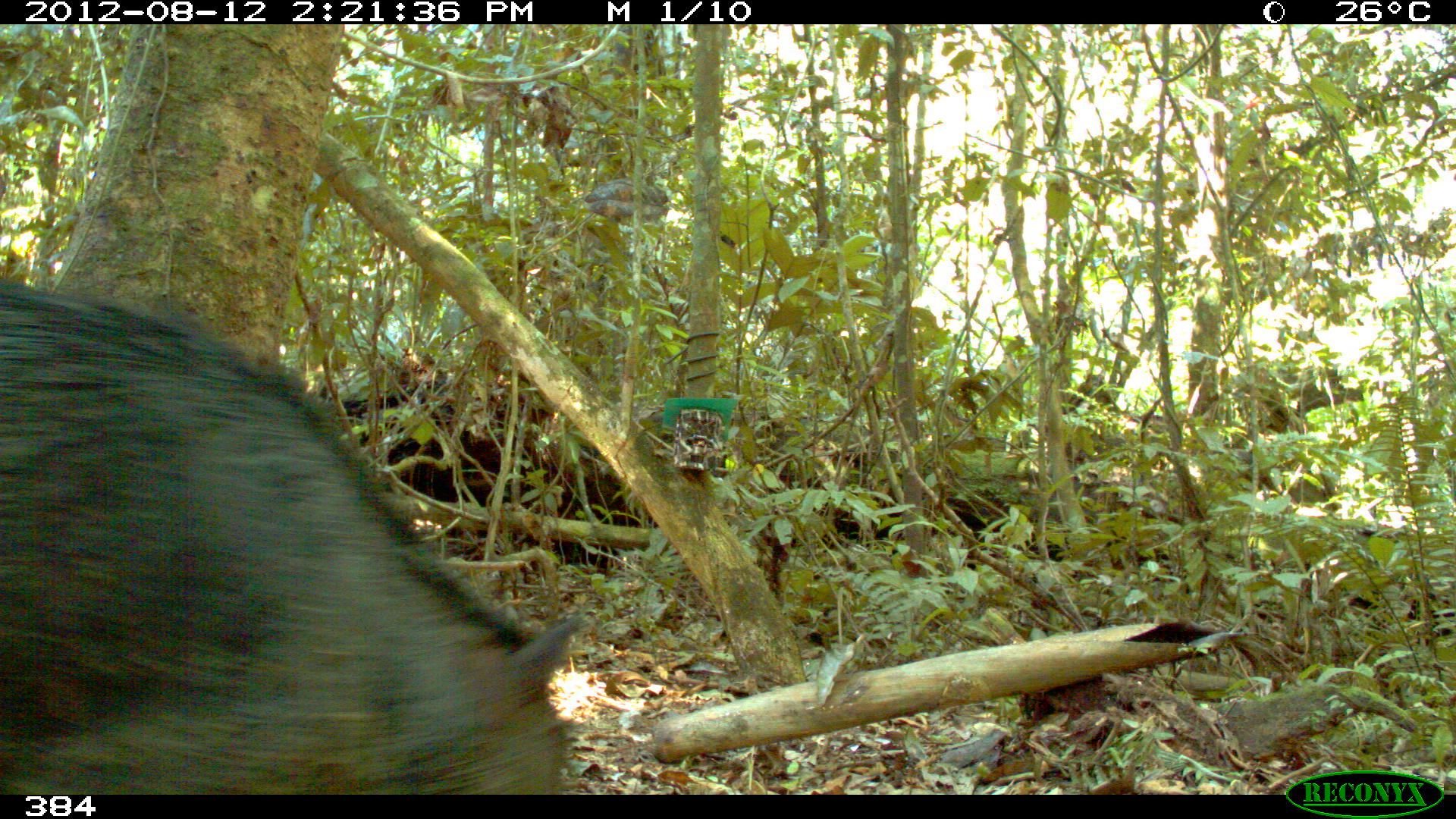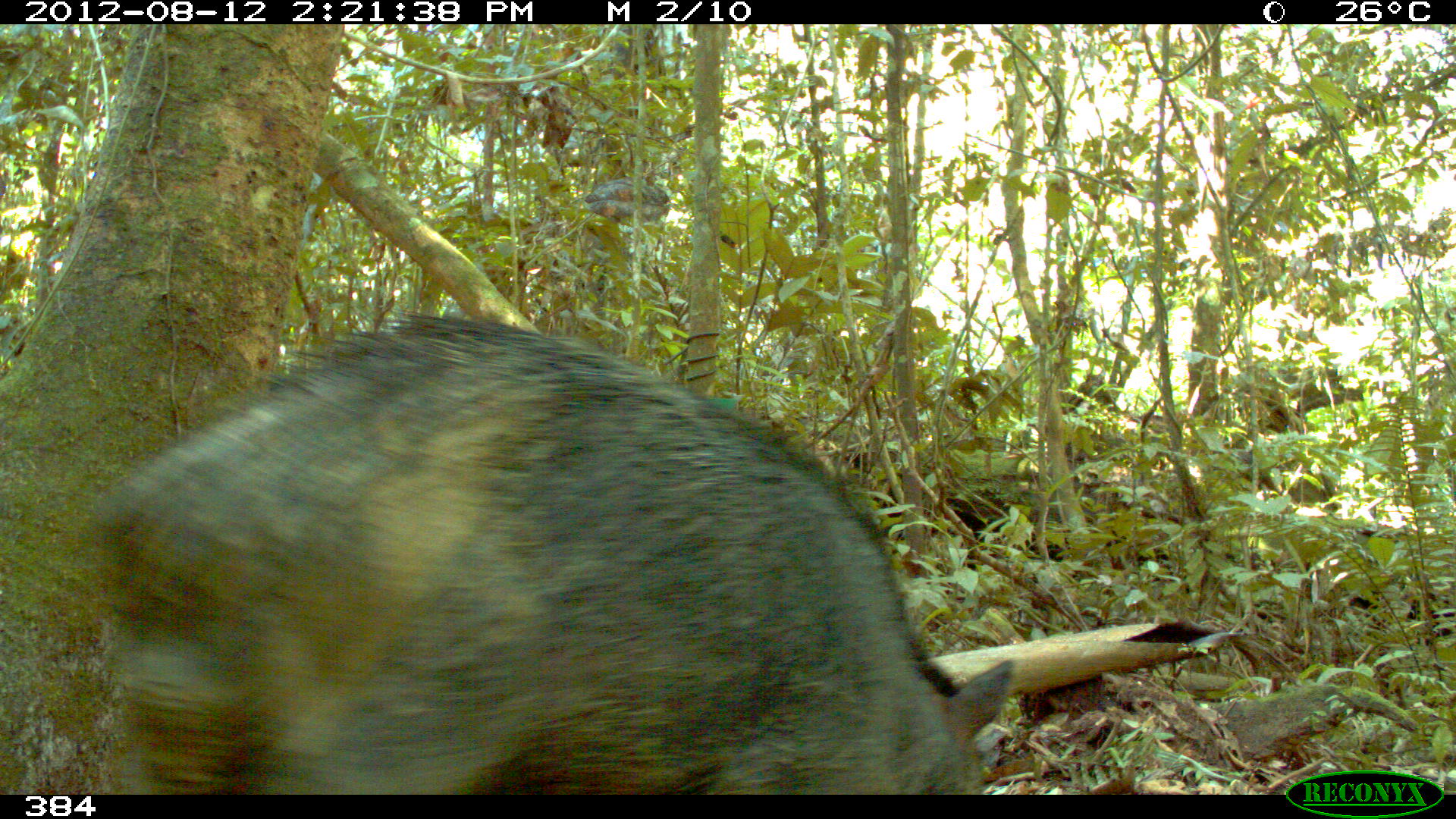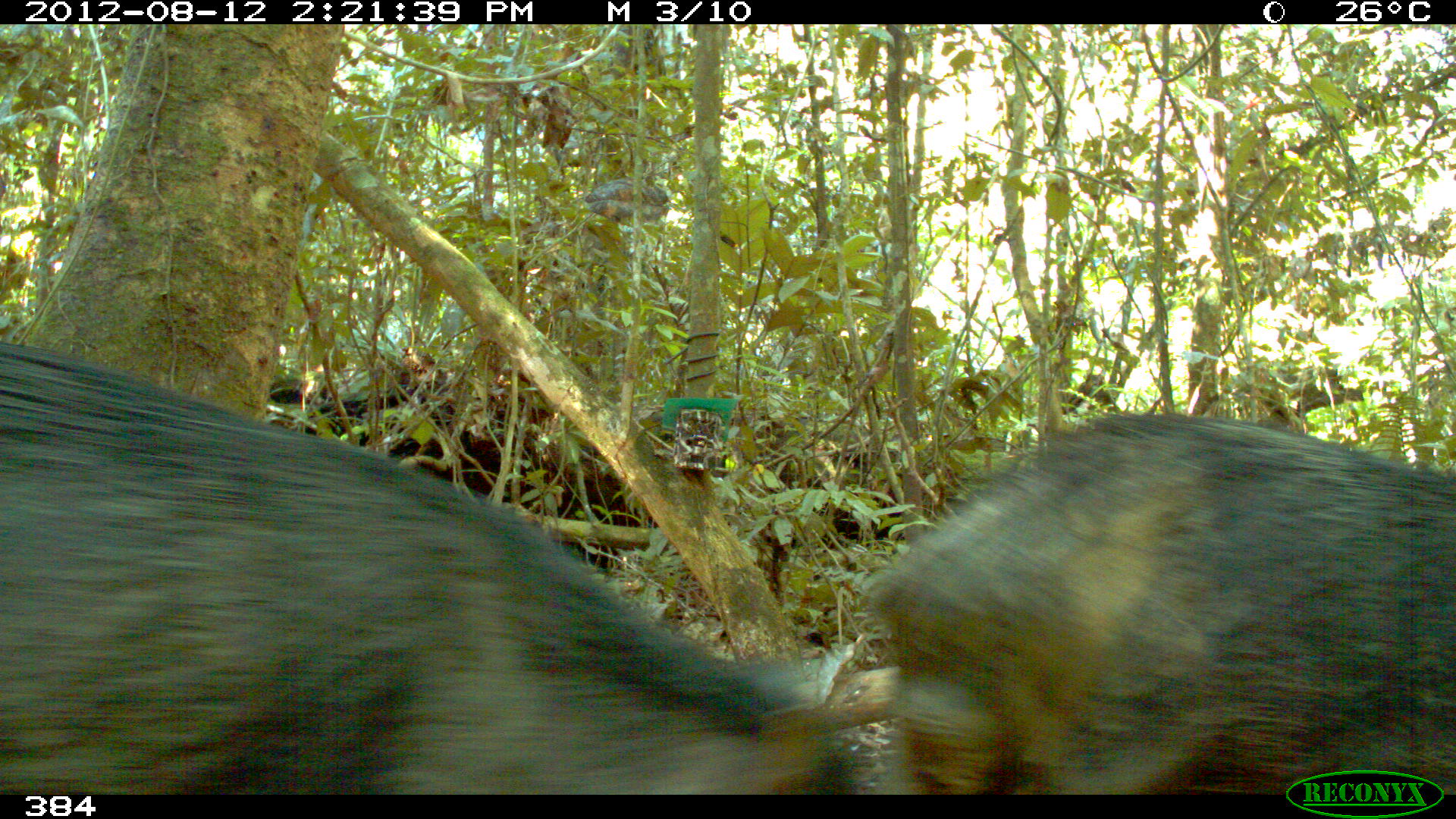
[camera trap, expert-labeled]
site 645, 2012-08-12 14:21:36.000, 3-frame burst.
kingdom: Animalia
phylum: Chordata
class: Mammalia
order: Artiodactyla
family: Tayassuidae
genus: Tayassu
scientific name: Tayassu pecari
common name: white-lipped peccary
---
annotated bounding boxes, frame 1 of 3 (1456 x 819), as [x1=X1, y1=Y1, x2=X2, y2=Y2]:
tayassu pecari: [x1=0, y1=279, x2=586, y2=793]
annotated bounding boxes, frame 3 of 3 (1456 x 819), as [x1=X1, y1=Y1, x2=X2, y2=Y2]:
tayassu pecari: [x1=0, y1=334, x2=859, y2=794]; [x1=868, y1=409, x2=1456, y2=793]